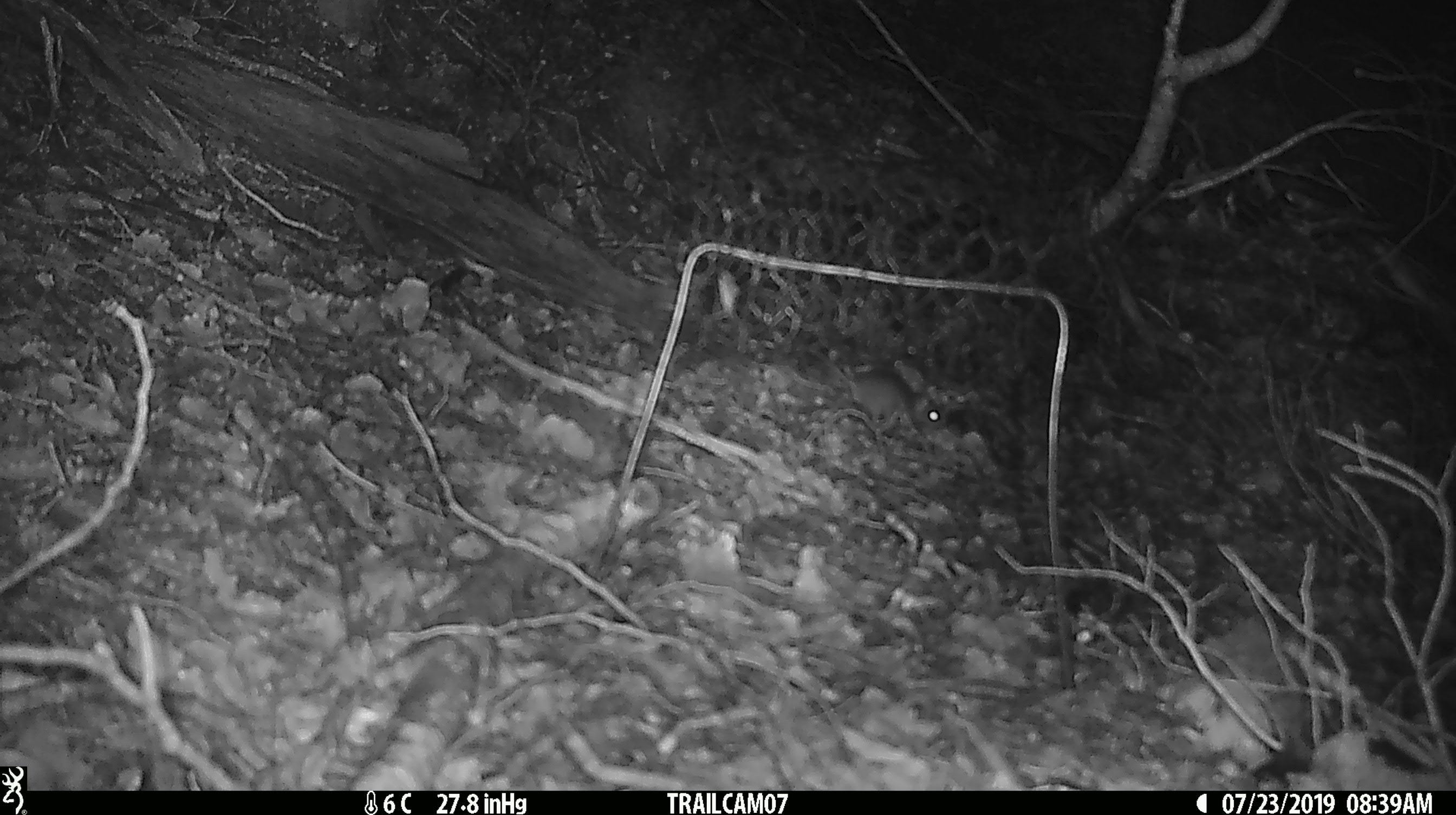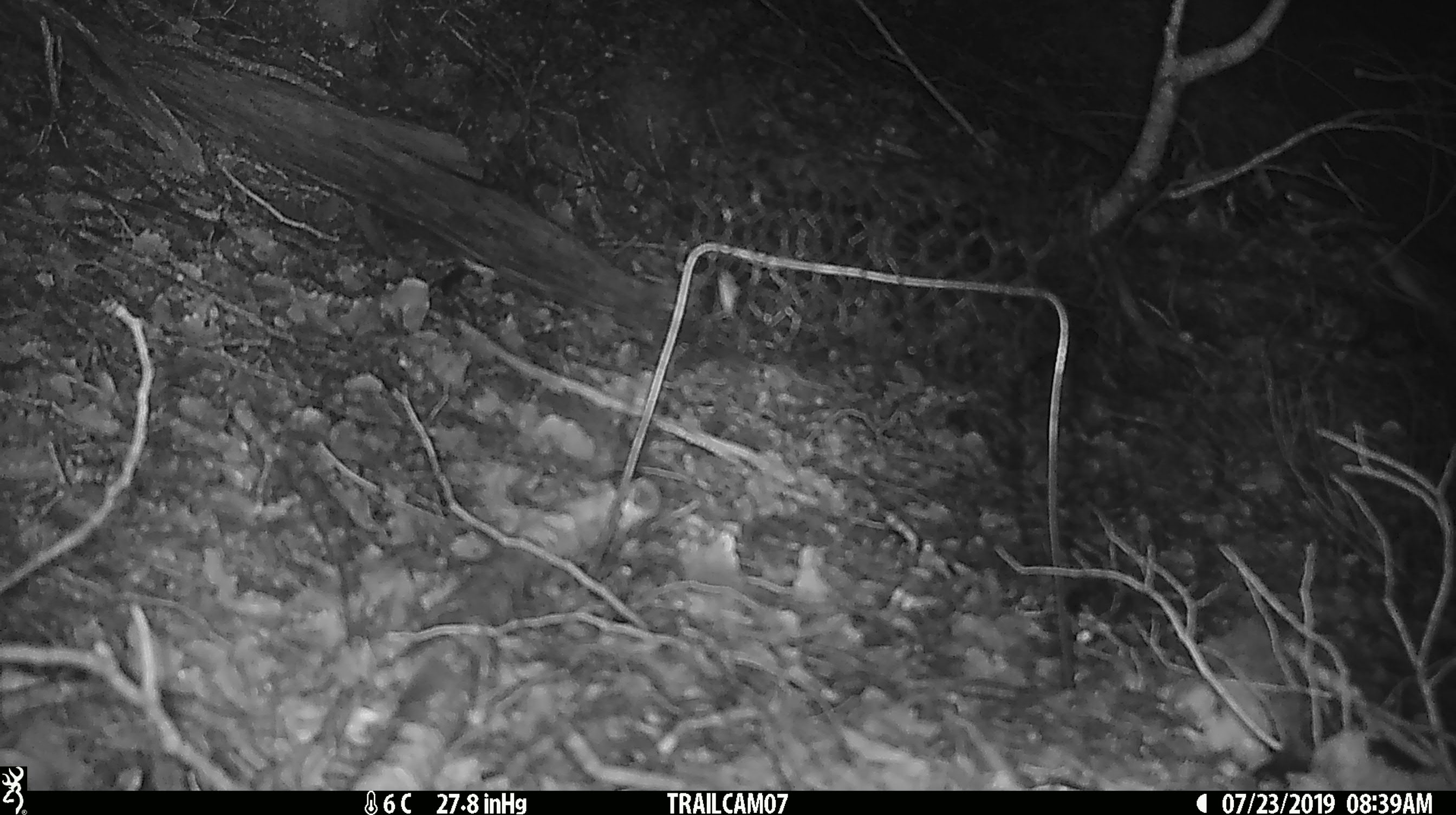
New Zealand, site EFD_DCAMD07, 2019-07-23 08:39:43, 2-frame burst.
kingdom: Animalia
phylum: Chordata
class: Mammalia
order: Rodentia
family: Muridae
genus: Mus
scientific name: Mus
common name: mouse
Mouse (Mus).